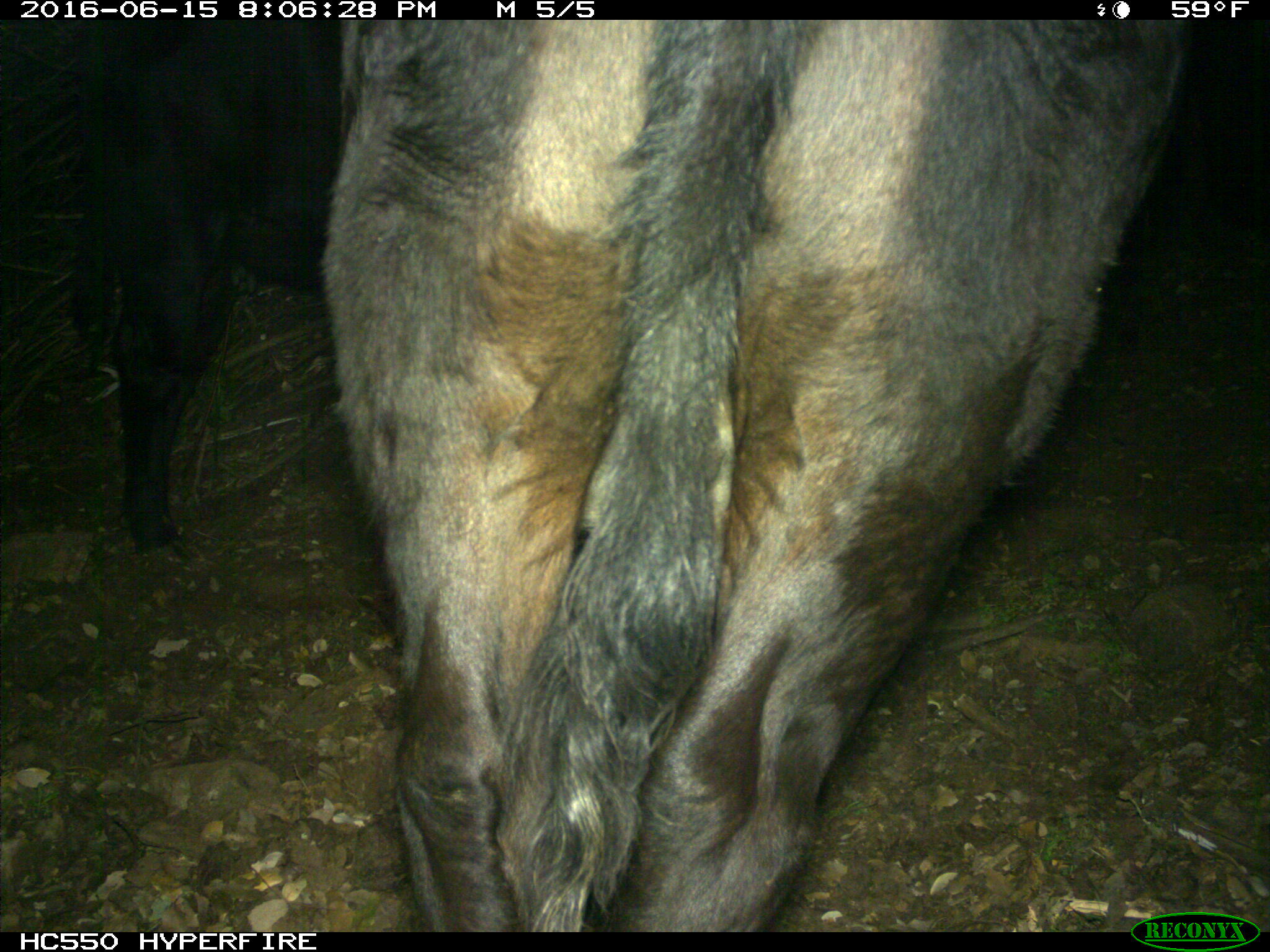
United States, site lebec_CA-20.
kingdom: Animalia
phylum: Chordata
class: Mammalia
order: Artiodactyla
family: Bovidae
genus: Bos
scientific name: Bos taurus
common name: domestic cow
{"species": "Bos taurus (domestic cow)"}